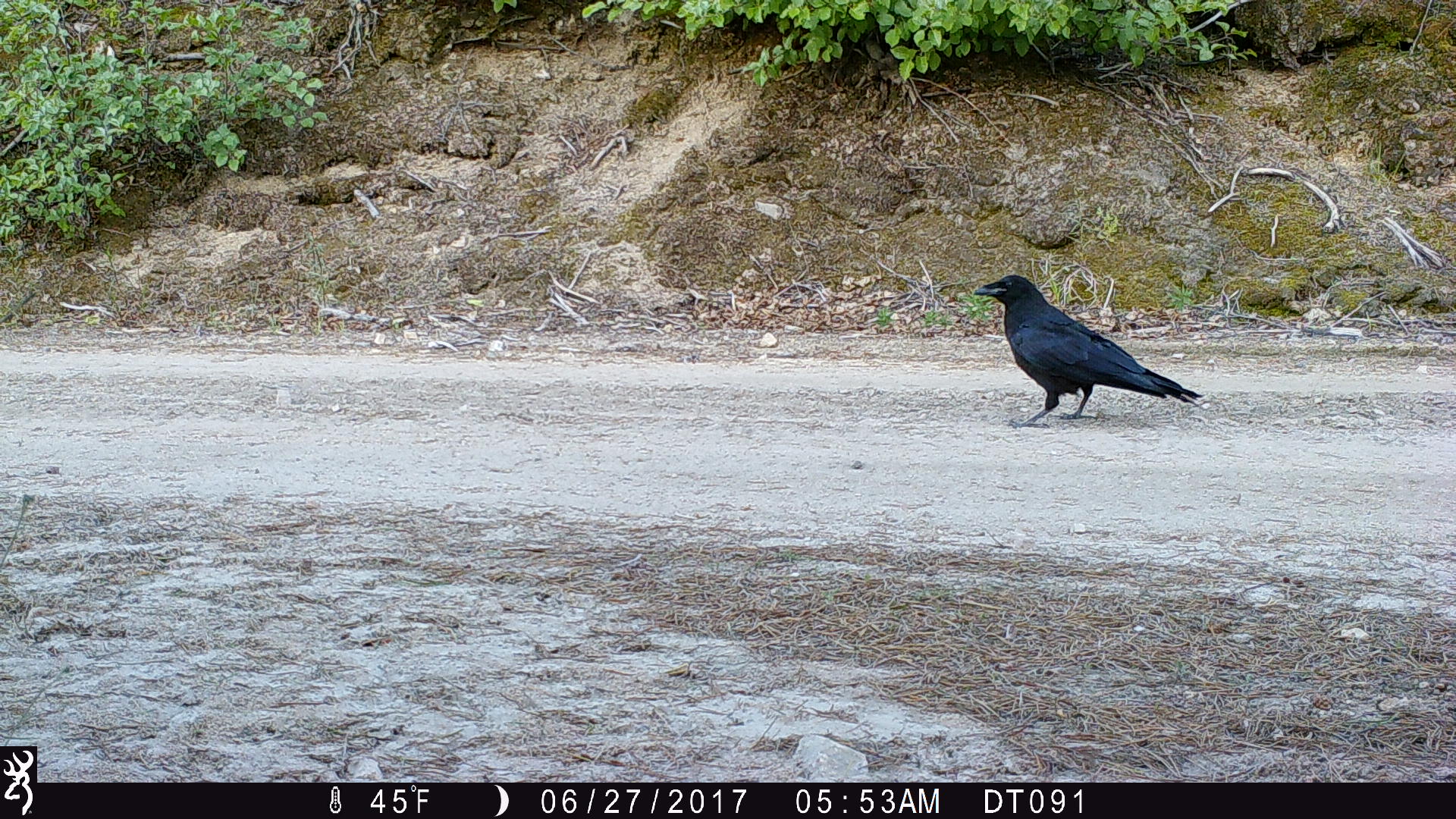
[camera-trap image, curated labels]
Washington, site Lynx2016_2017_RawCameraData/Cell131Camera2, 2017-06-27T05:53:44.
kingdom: Animalia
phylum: Chordata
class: Aves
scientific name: Aves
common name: birds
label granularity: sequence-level